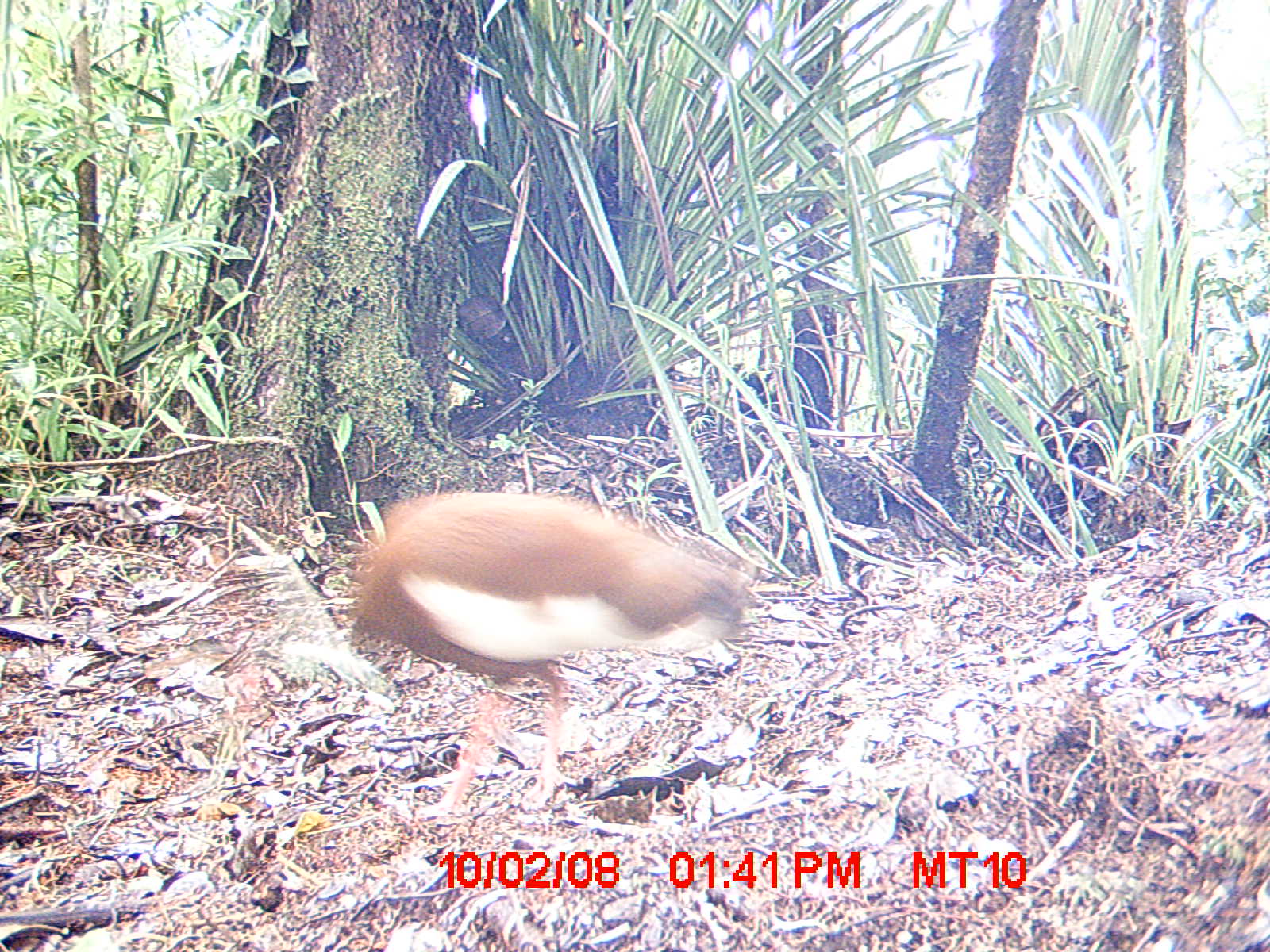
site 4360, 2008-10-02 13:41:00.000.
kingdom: Animalia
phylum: Chordata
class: Aves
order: Pelecaniformes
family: Threskiornithidae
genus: Lophotibis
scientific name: Lophotibis cristata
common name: madagascan ibis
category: lophotibis cristataa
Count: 2.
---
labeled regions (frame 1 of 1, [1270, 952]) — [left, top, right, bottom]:
lophotibis cristataa: [341, 482, 753, 817]